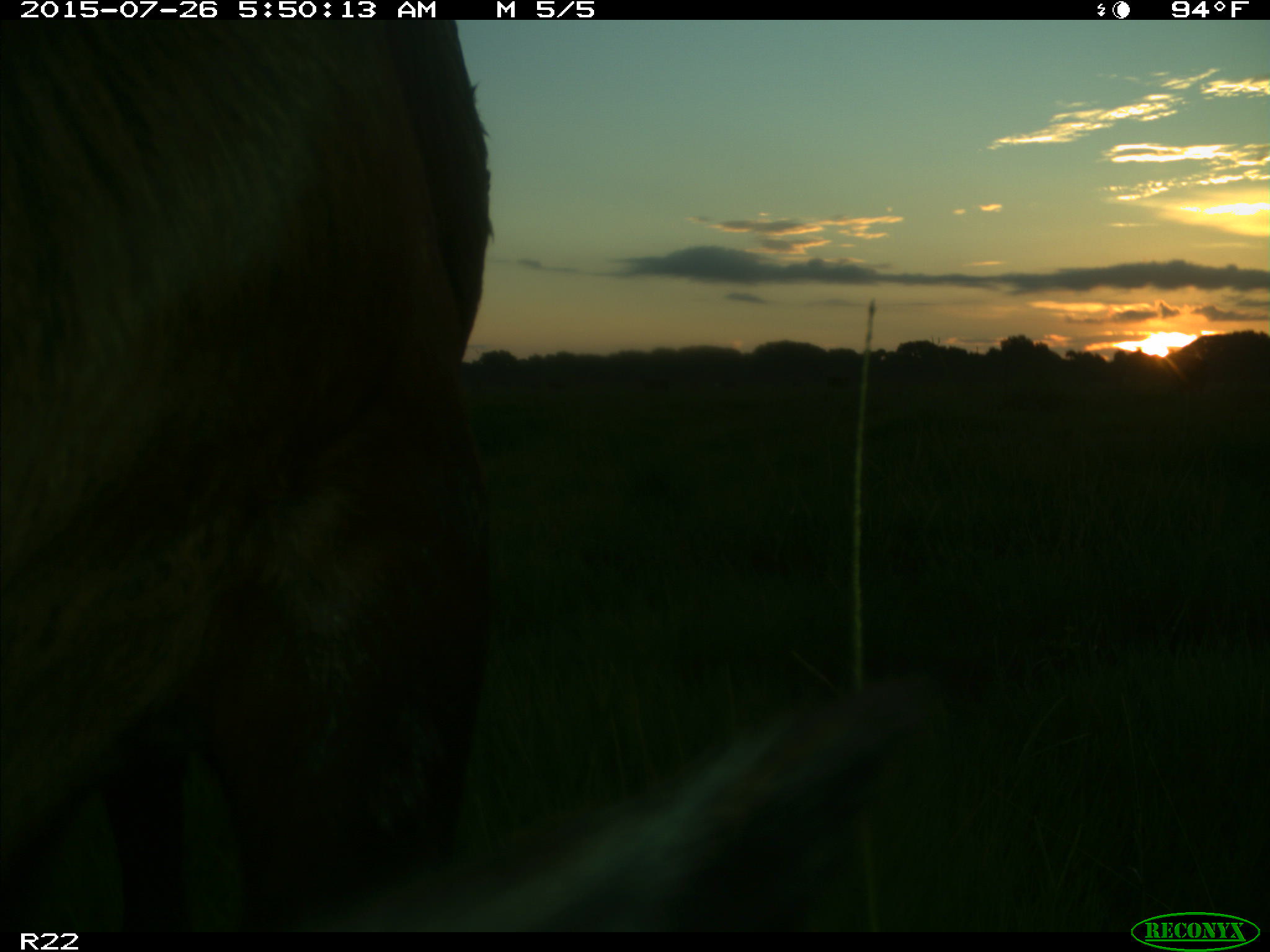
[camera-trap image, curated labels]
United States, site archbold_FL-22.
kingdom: Animalia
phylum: Chordata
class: Mammalia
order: Artiodactyla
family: Bovidae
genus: Bos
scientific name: Bos taurus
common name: domestic cow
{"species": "Bos taurus (domestic cow)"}